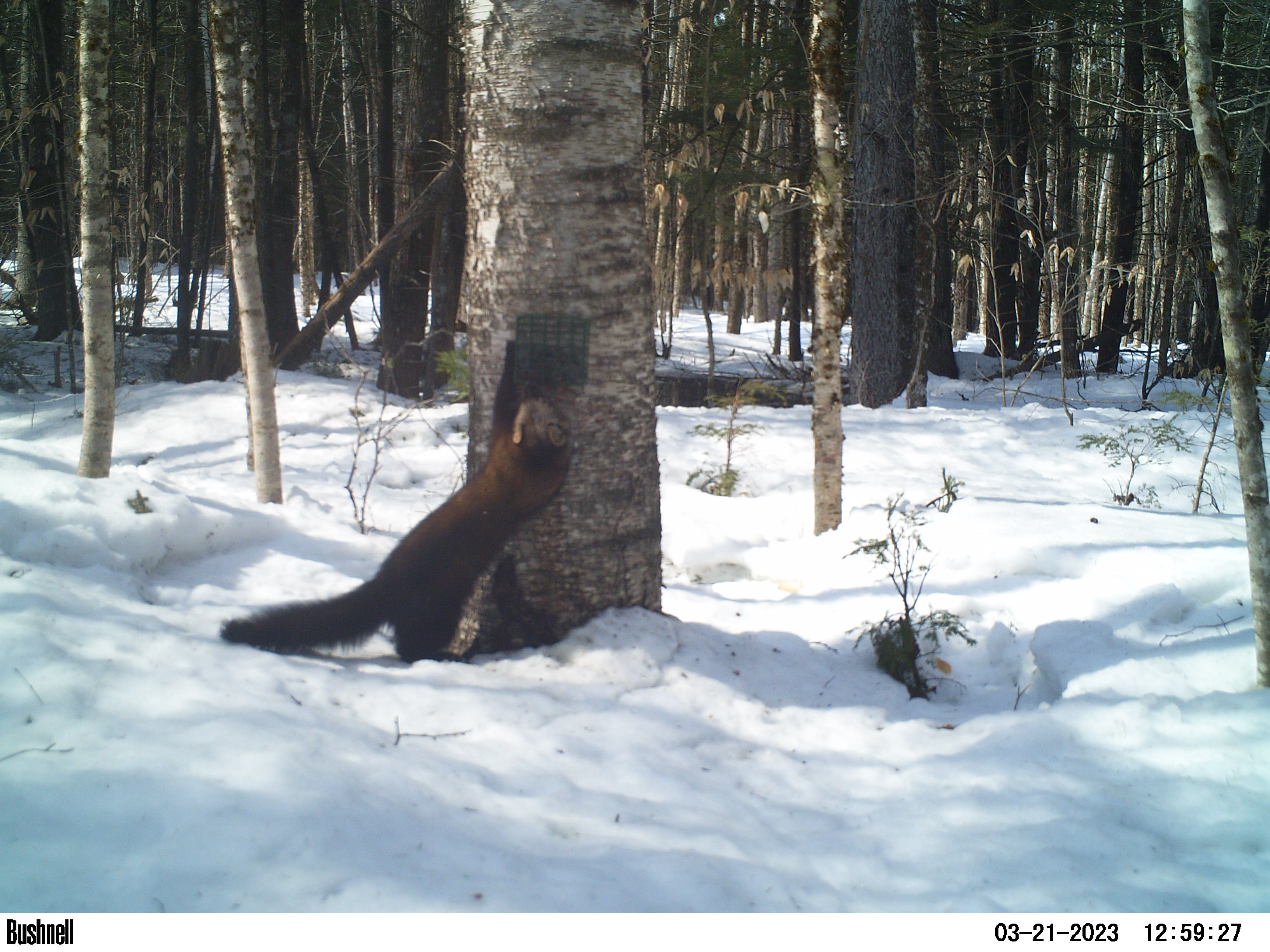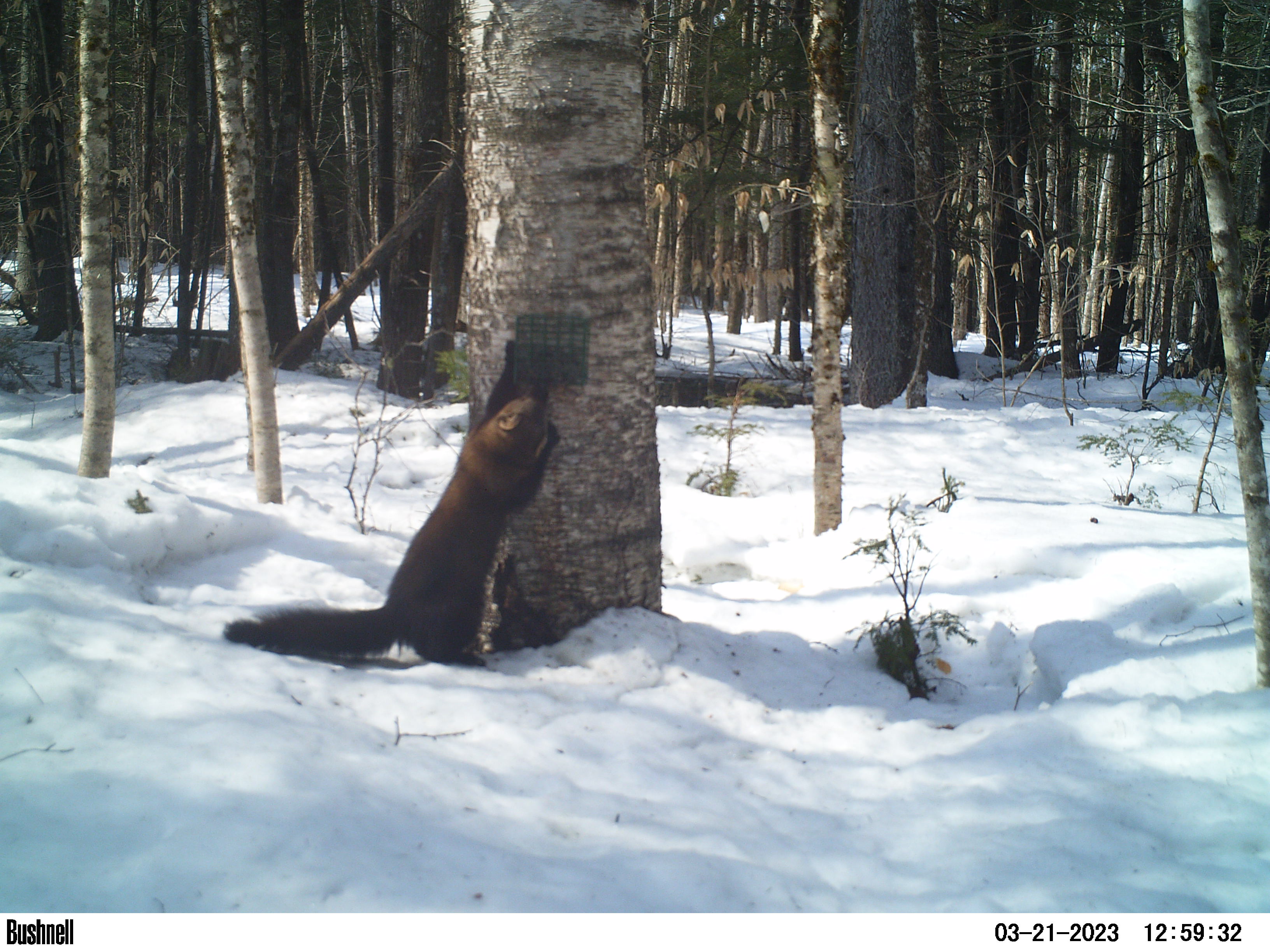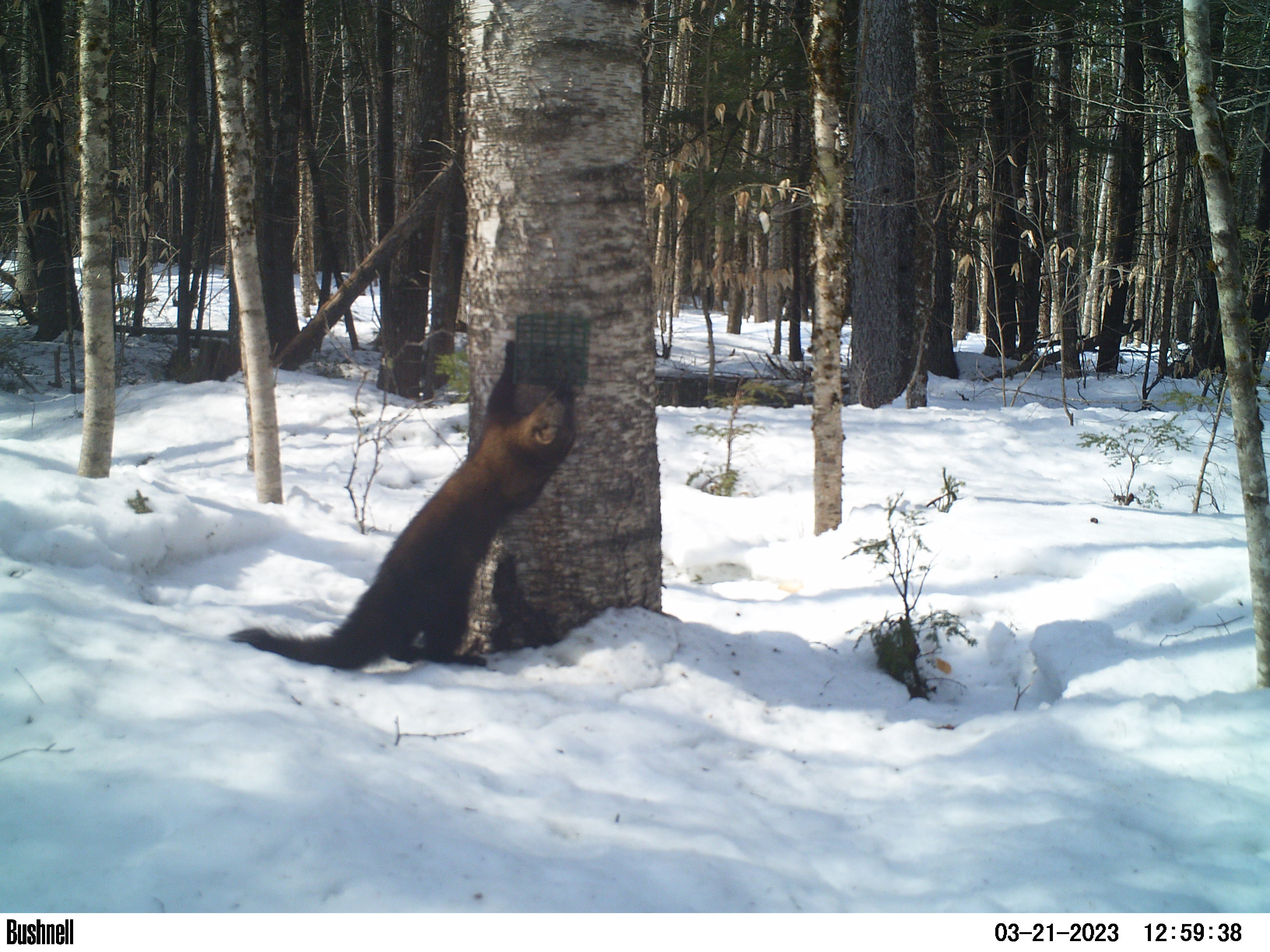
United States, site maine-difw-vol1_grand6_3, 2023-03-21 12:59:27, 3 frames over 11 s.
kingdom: Animalia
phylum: Chordata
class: Mammalia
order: Carnivora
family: Mustelidae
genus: Pekania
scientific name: Pekania pennanti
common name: fisher